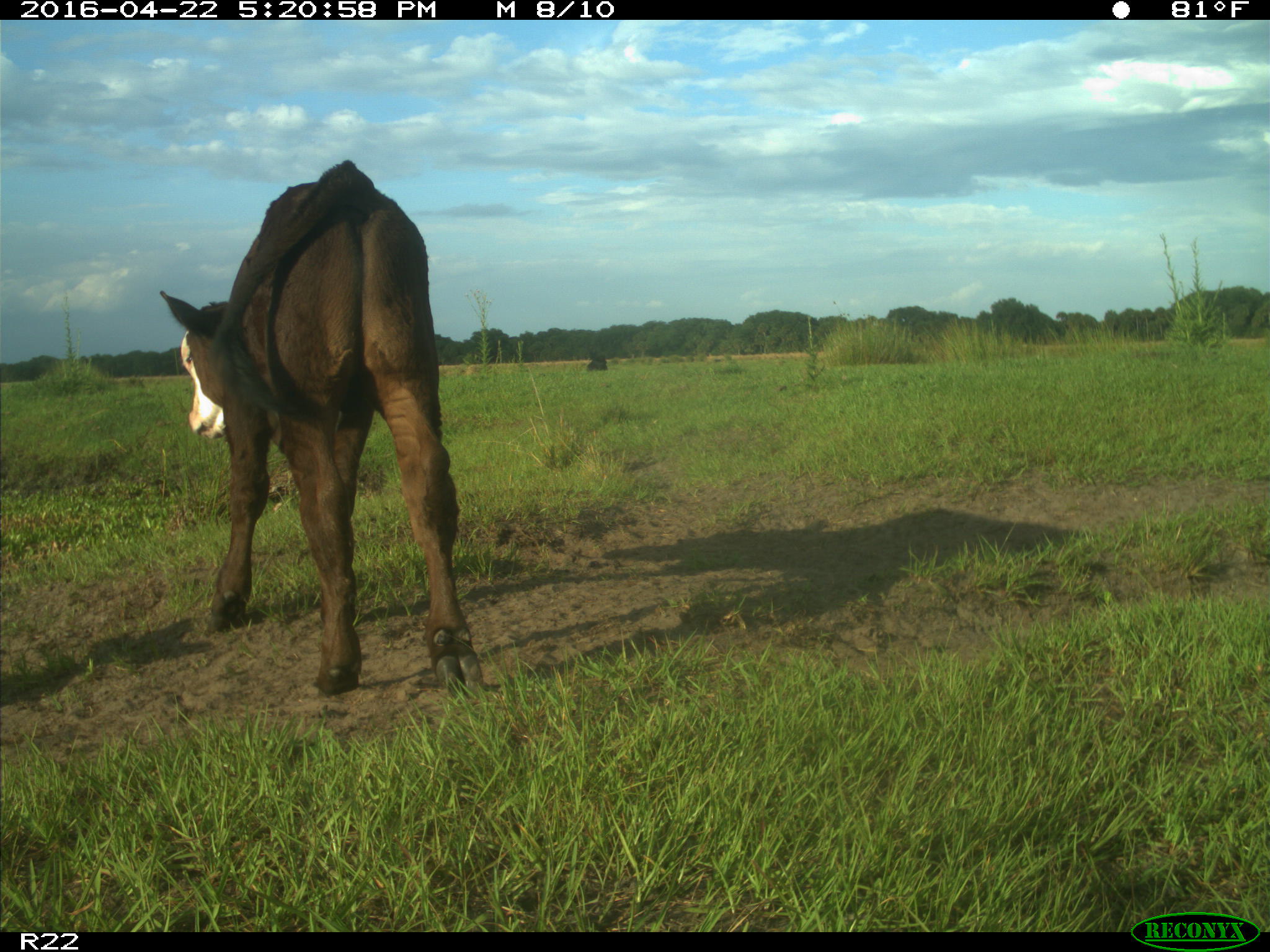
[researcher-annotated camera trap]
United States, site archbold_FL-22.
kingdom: Animalia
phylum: Chordata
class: Mammalia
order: Artiodactyla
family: Bovidae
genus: Bos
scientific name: Bos taurus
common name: domestic cow